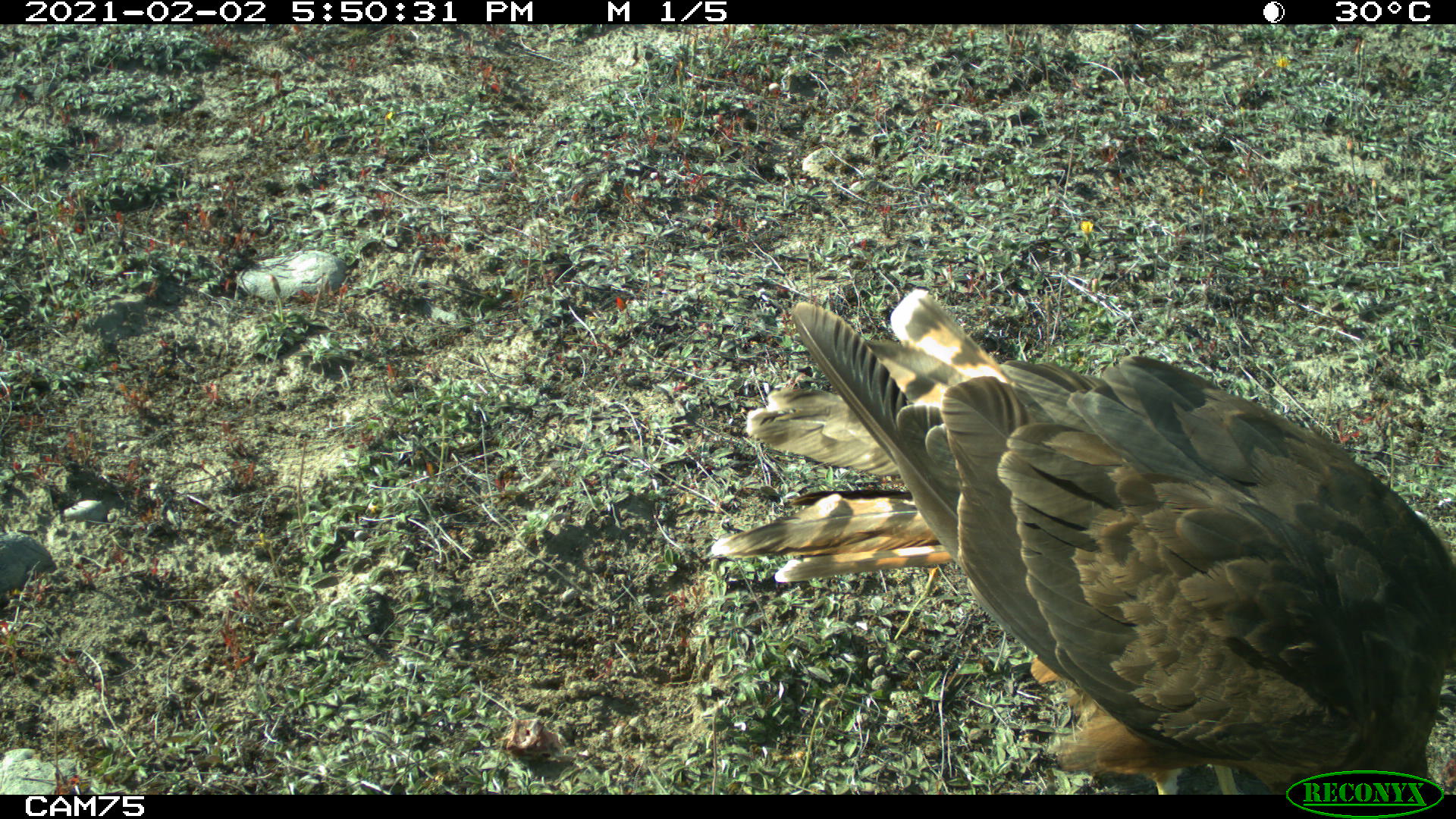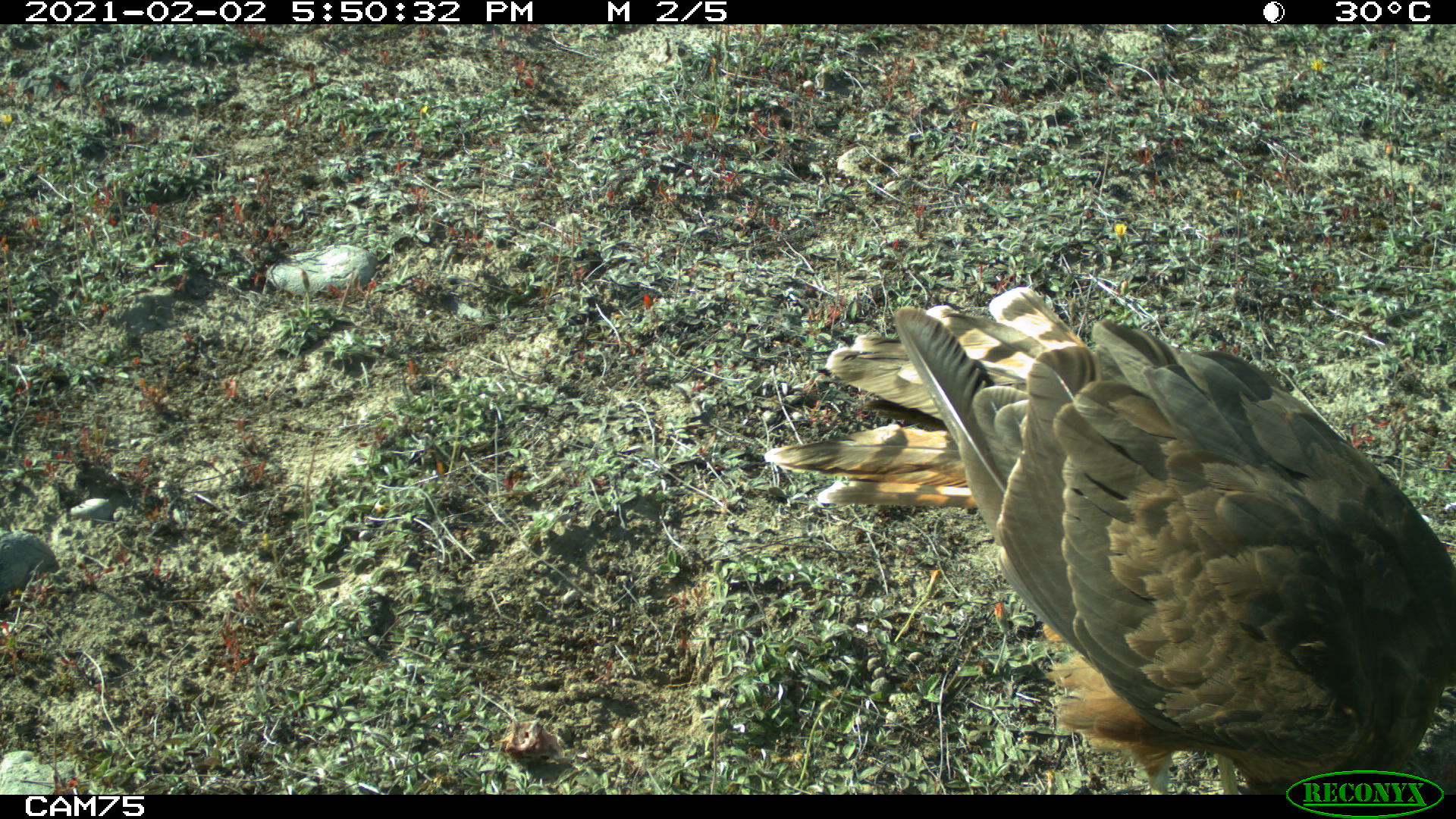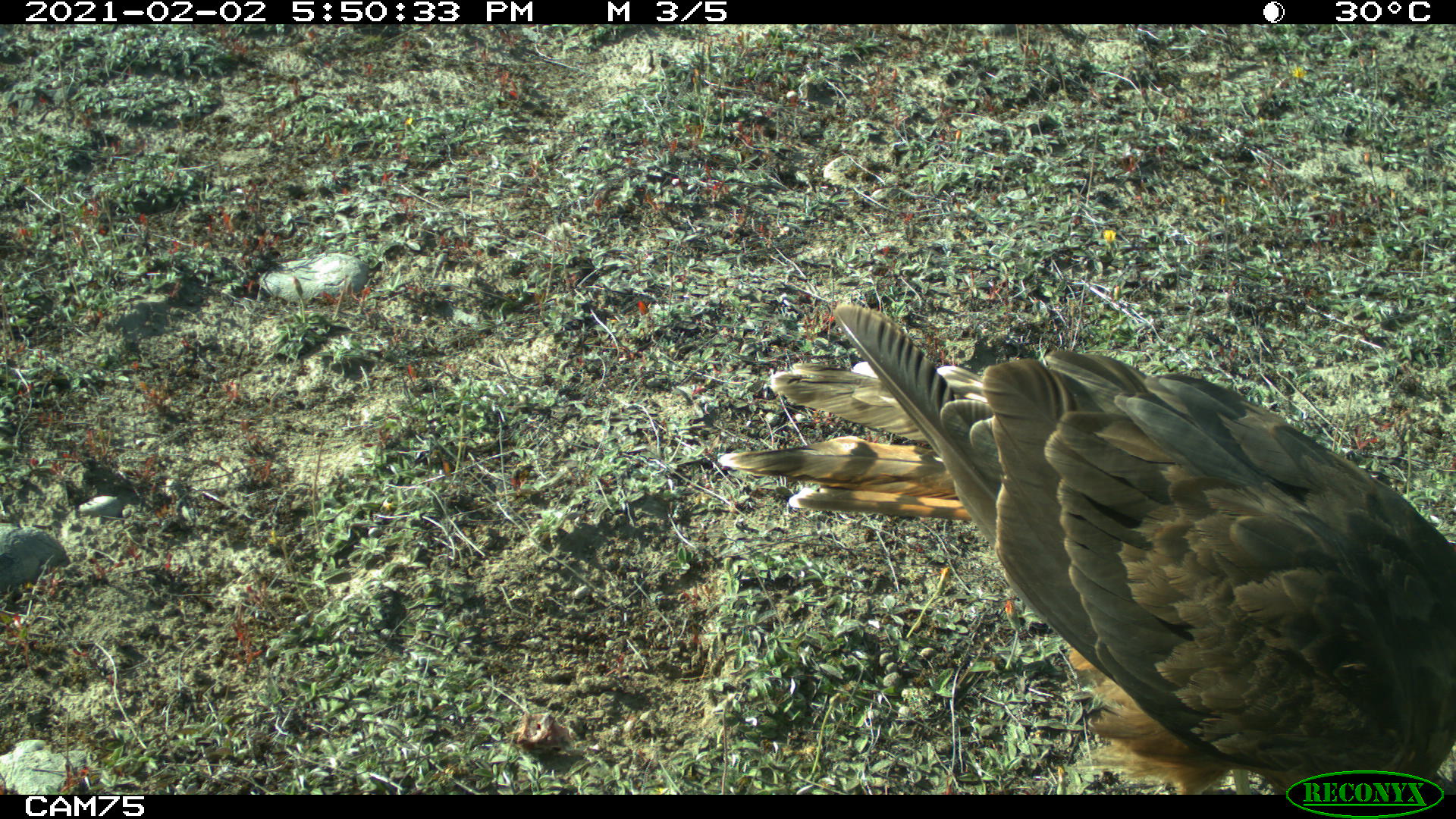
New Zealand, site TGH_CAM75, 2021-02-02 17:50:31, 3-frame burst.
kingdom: Animalia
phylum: Chordata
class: Aves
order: Accipitriformes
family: Accipitridae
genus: Circus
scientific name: Circus approximans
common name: swamp harrier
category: harrier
Harrier (swamp harrier) (Circus approximans).